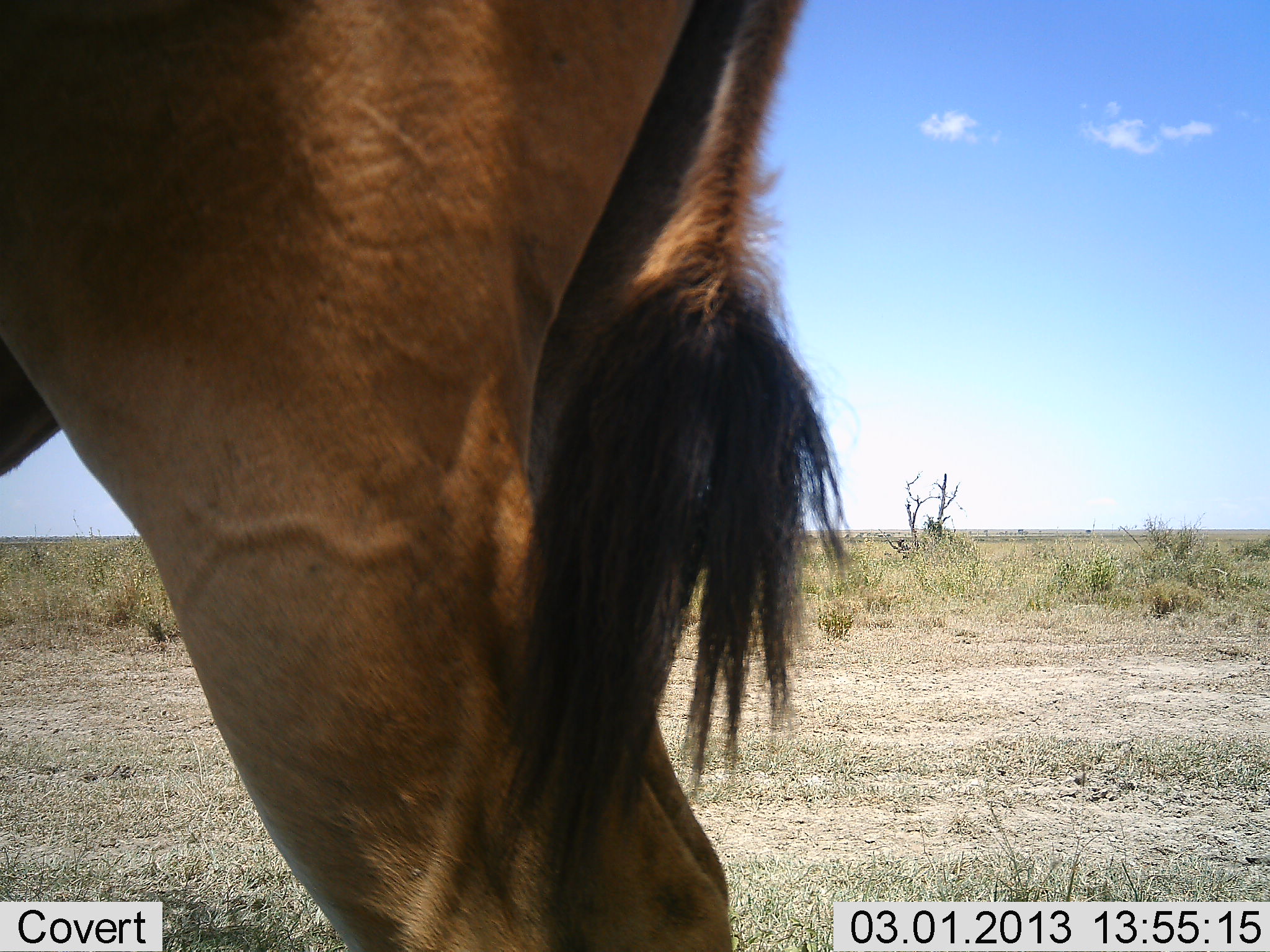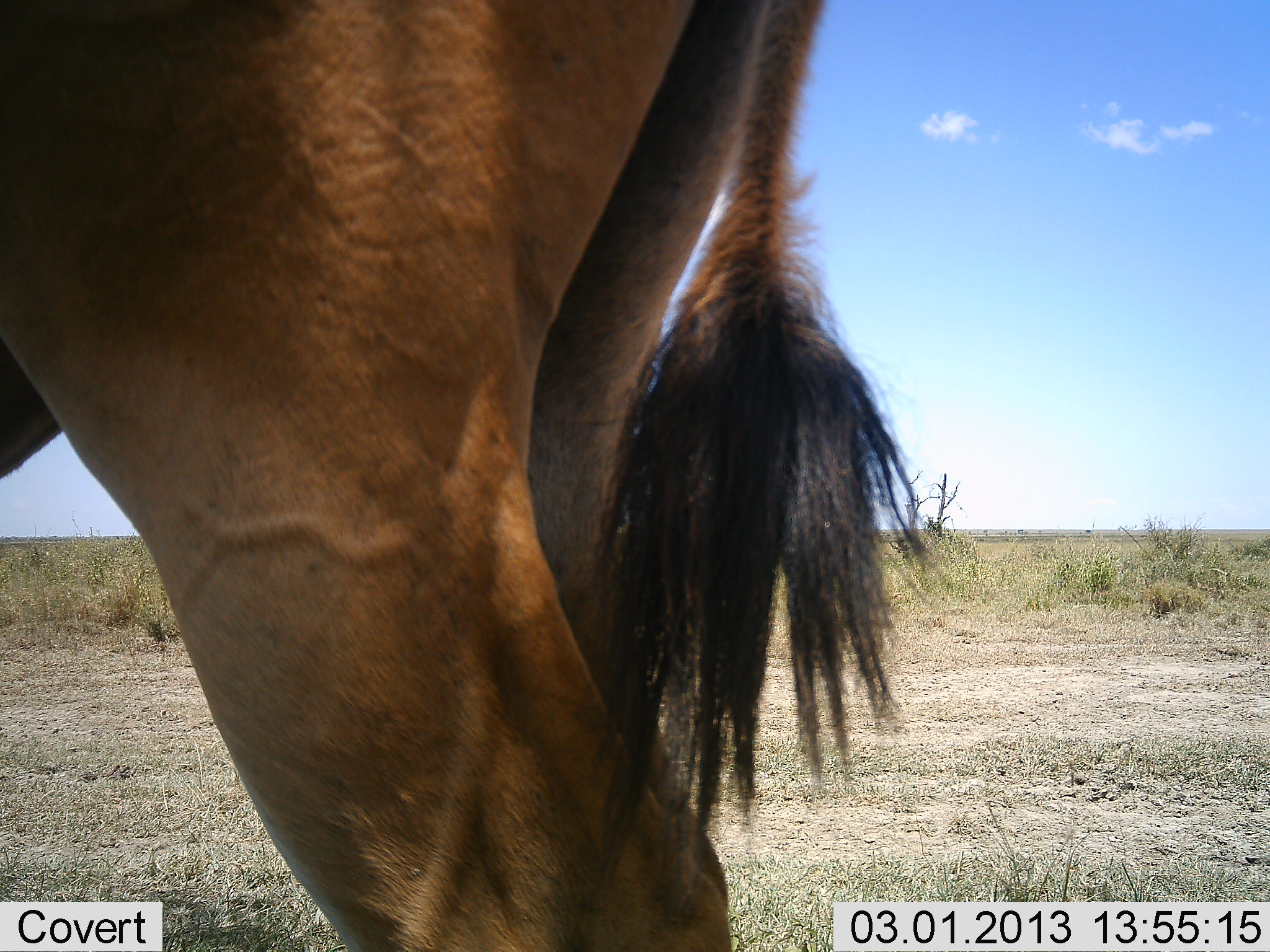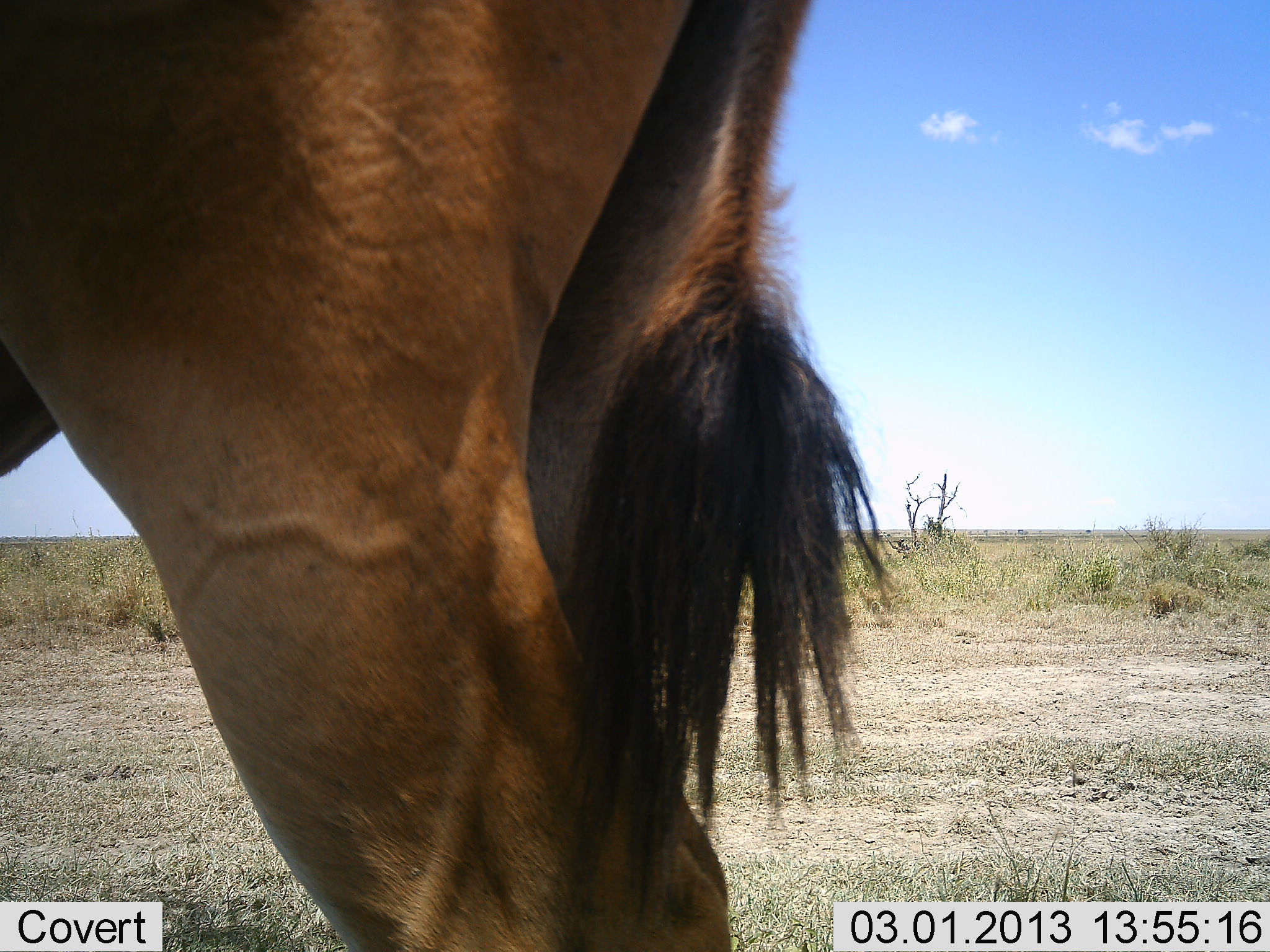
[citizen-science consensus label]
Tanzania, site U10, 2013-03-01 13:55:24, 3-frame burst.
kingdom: Animalia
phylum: Chordata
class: Mammalia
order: Artiodactyla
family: Bovidae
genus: Tragelaphus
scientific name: Tragelaphus oryx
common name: eland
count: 1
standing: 100%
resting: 0%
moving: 0%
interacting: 0%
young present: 0%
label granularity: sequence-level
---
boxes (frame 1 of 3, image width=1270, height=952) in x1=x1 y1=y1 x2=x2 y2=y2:
animal: x1=1 y1=1 x2=859 y2=952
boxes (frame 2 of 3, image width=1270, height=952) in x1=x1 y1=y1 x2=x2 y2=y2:
animal: x1=1 y1=1 x2=936 y2=952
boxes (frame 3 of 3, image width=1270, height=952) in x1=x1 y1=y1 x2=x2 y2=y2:
animal: x1=1 y1=1 x2=902 y2=952